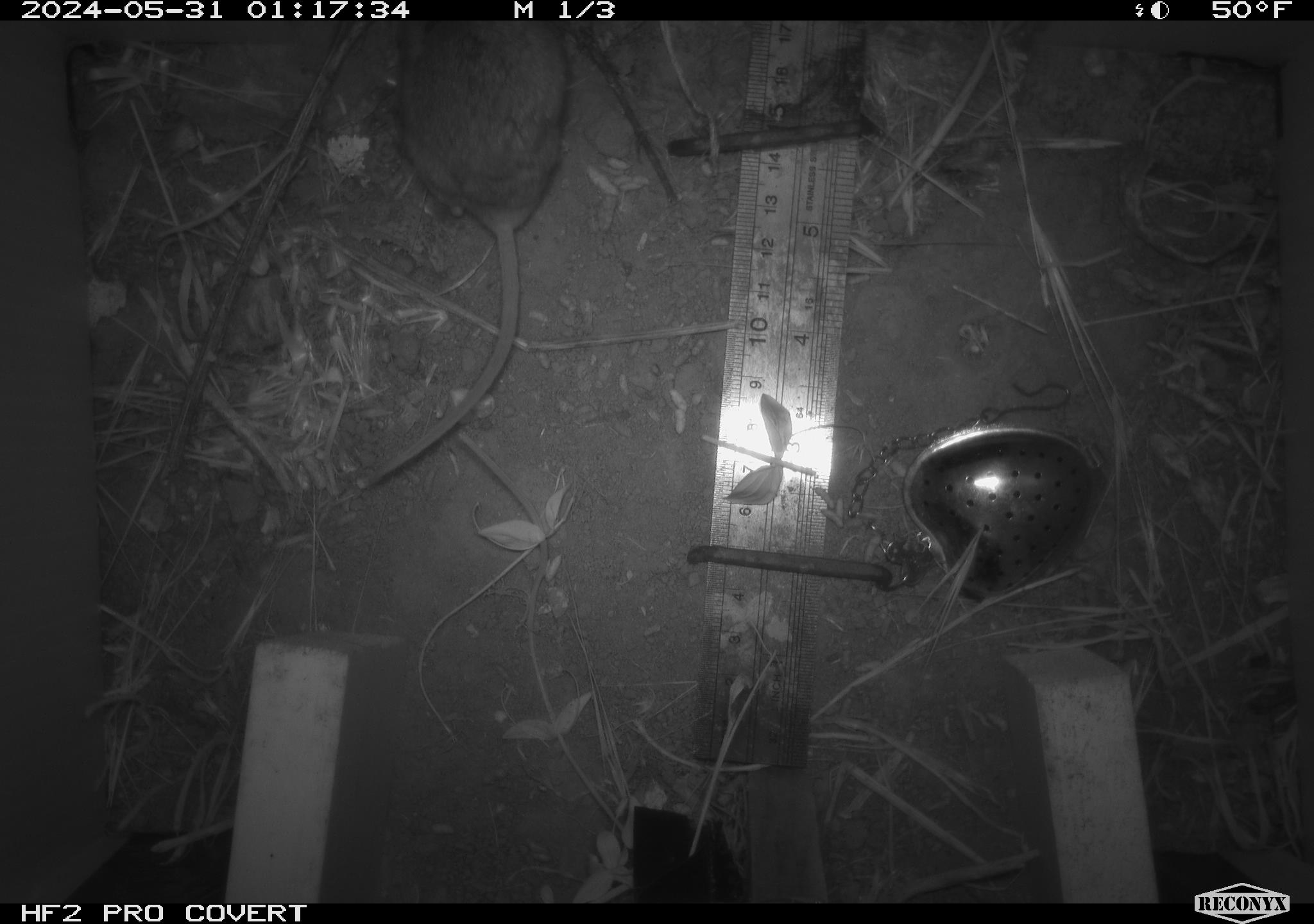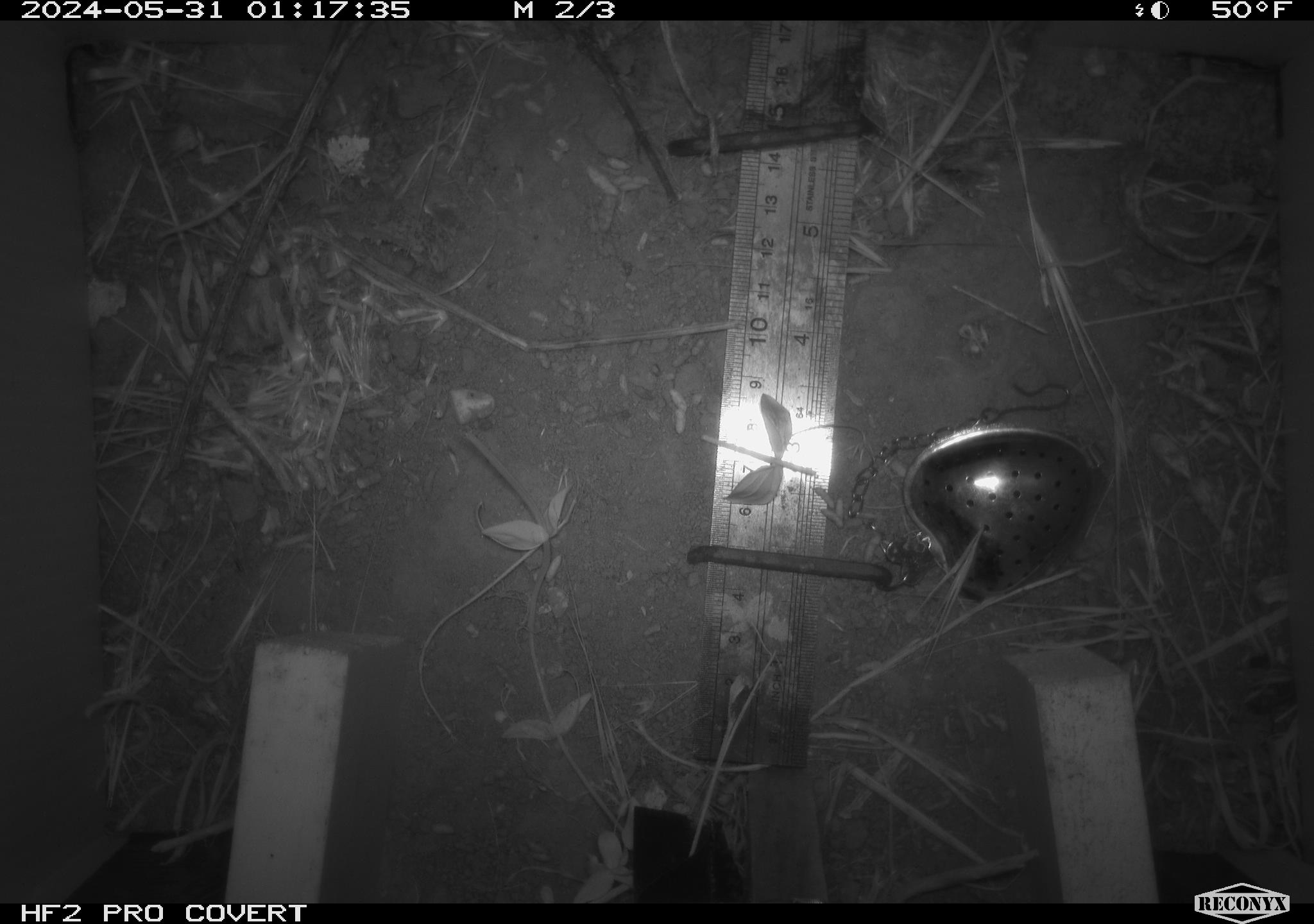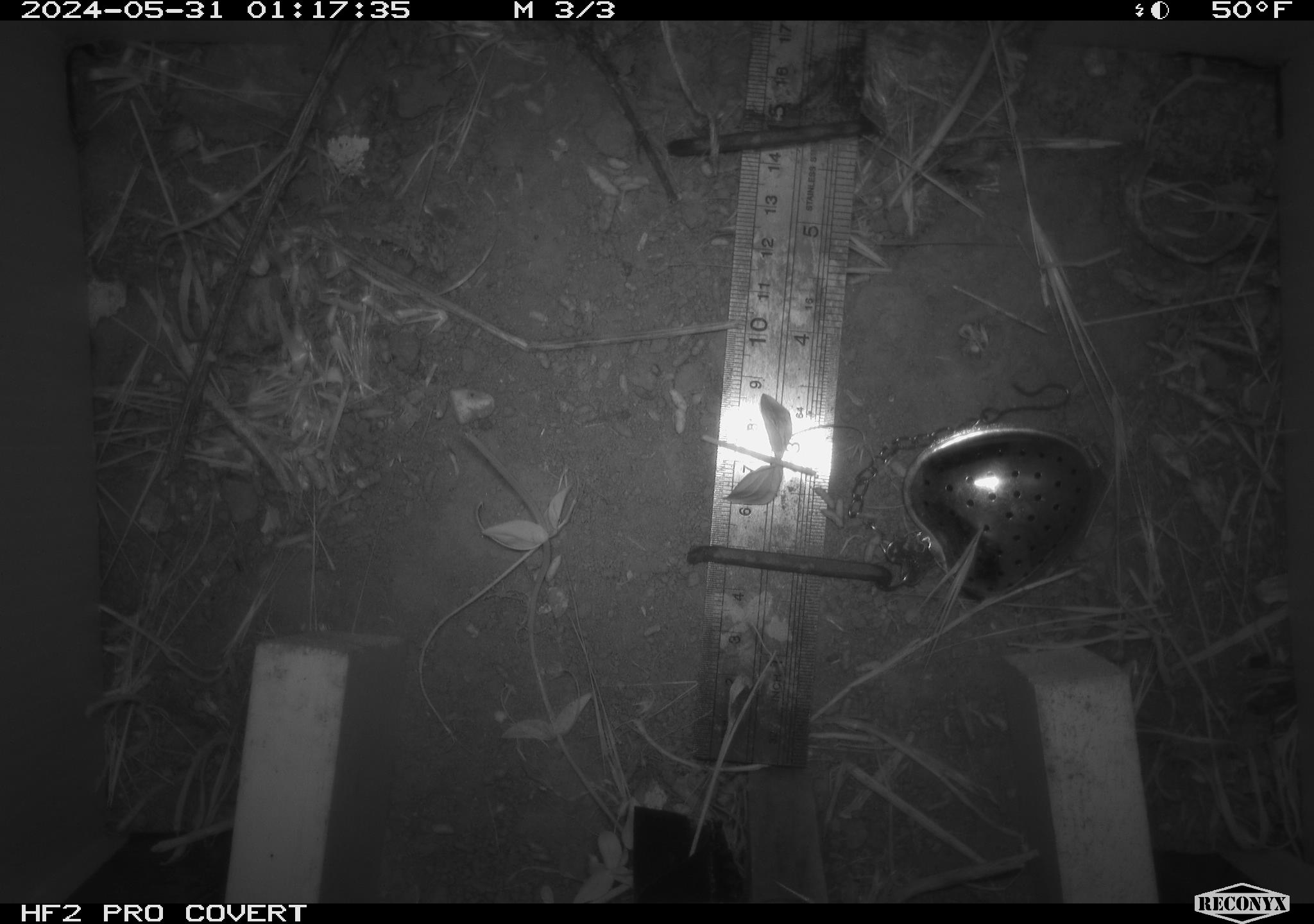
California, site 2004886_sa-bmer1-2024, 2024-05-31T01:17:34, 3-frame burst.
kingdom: Animalia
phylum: Chordata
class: Mammalia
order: Rodentia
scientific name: Rodentia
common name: mouse species